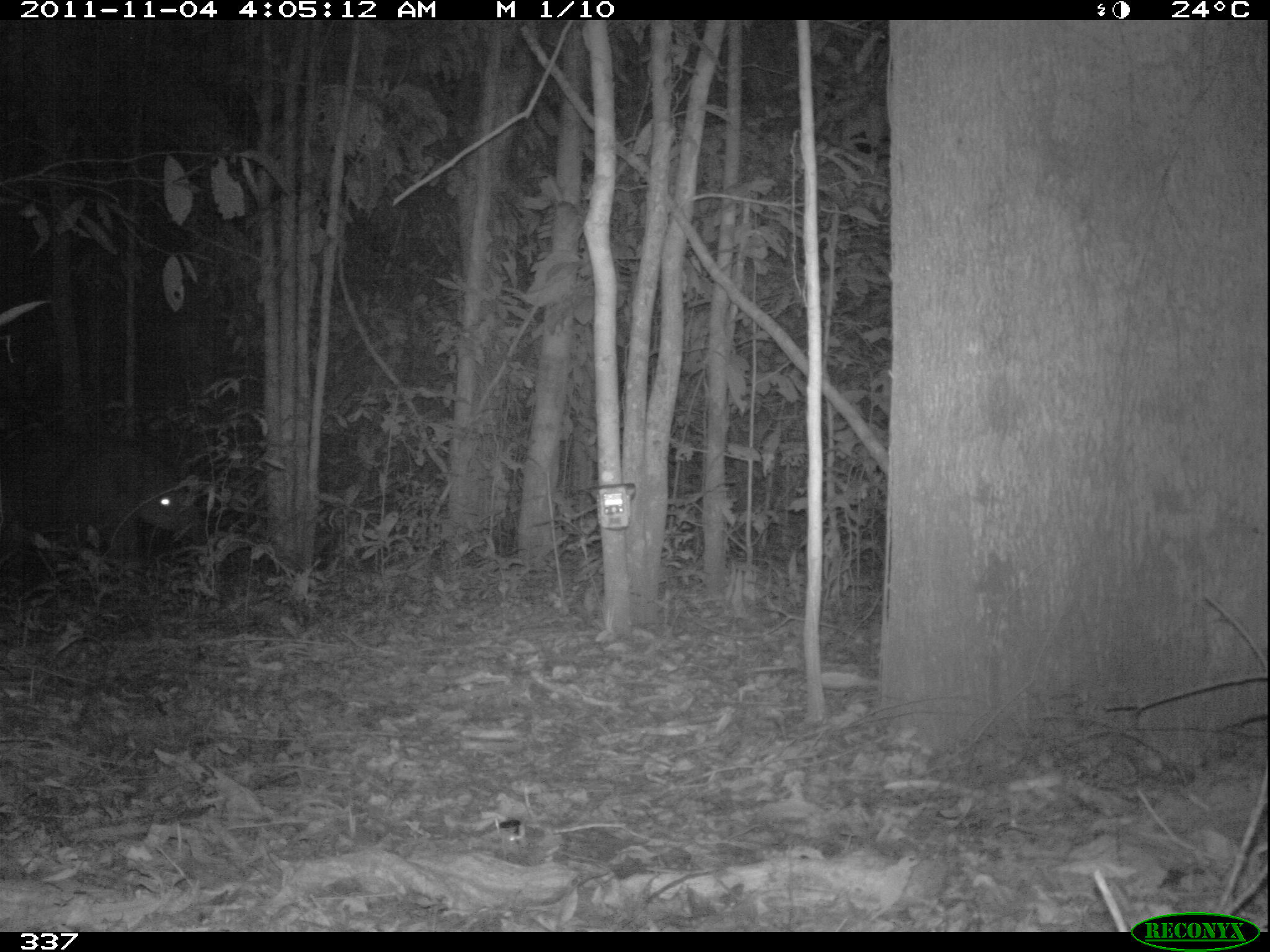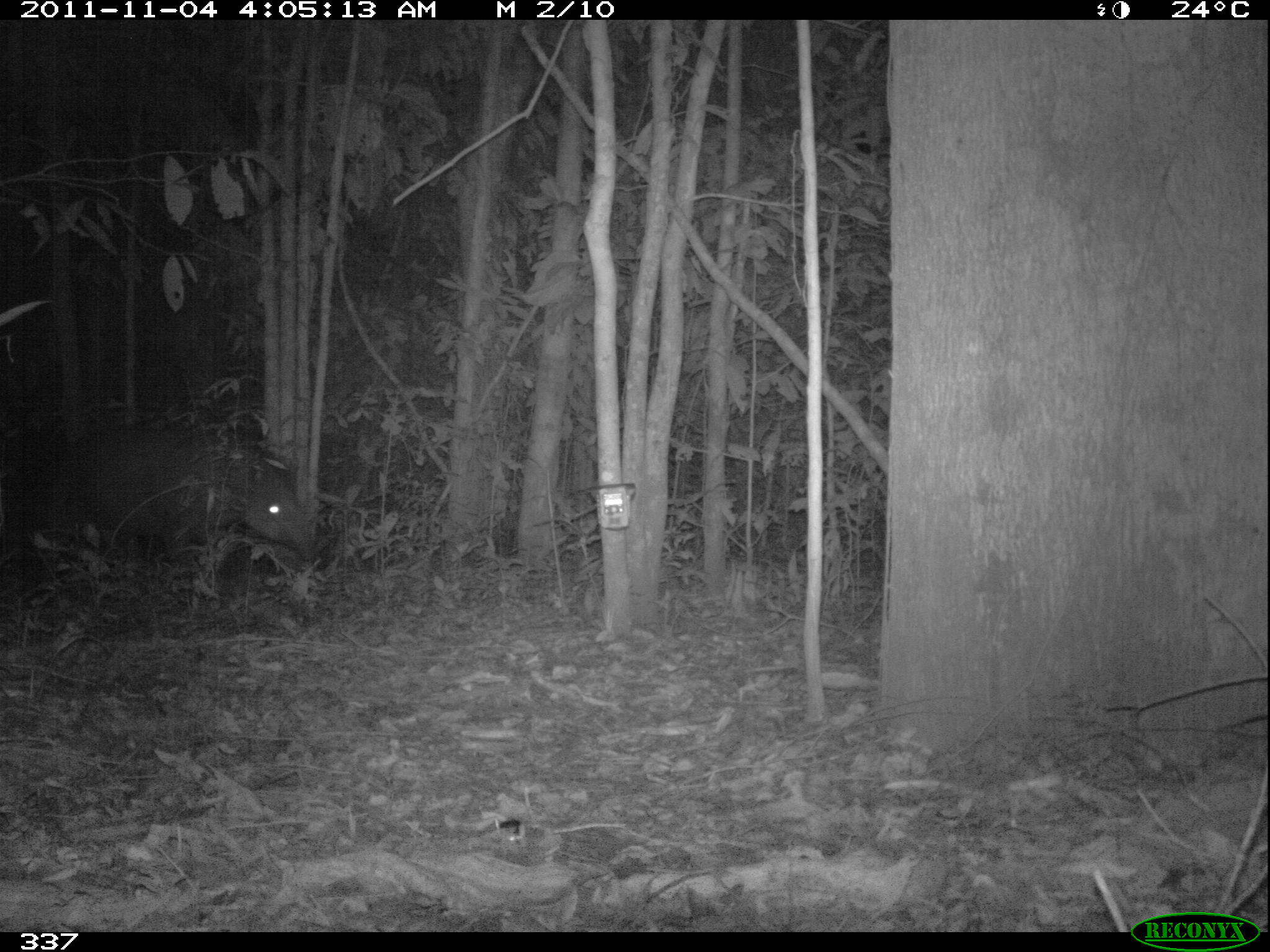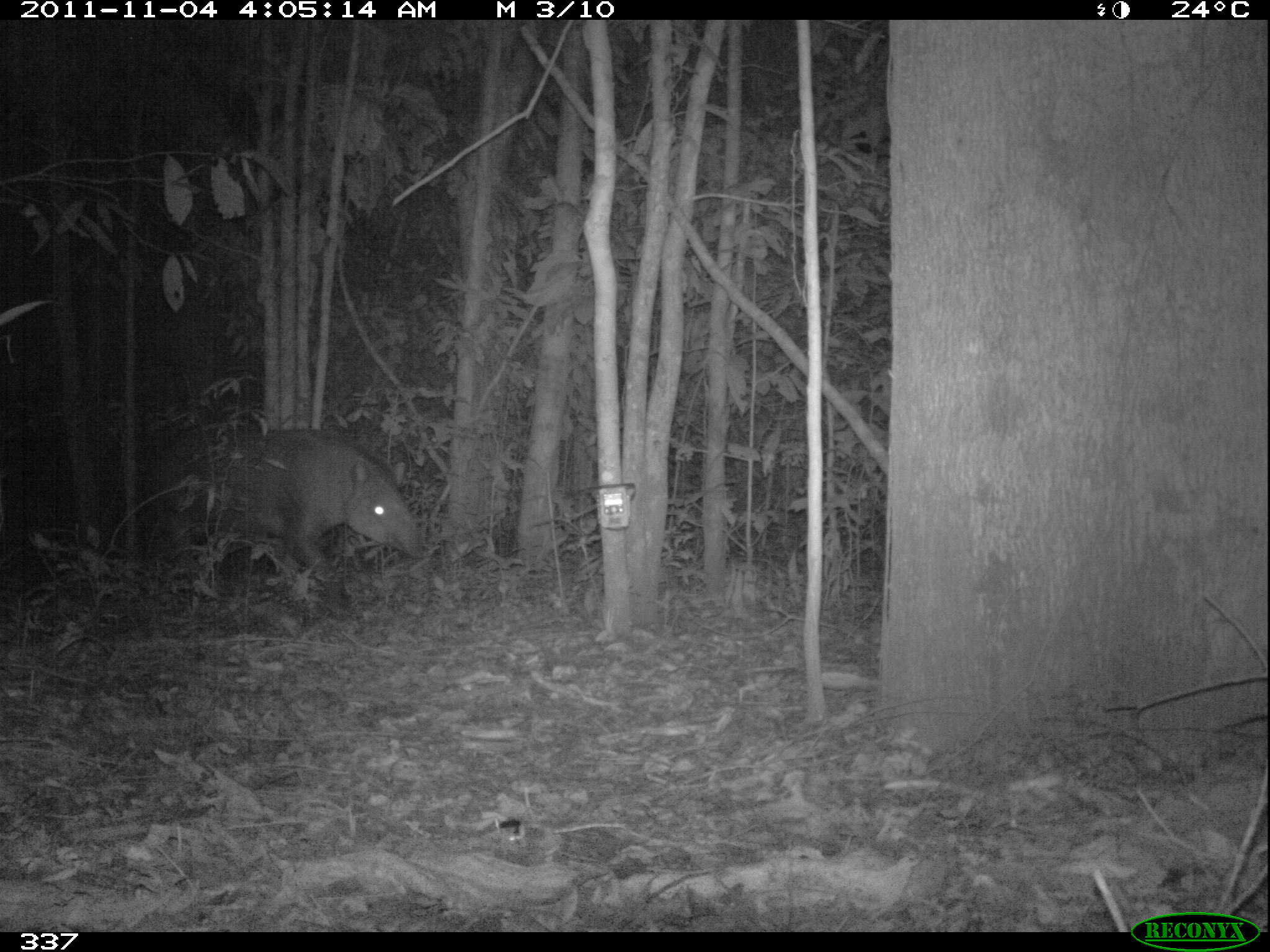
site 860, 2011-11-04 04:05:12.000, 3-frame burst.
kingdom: Animalia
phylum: Chordata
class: Mammalia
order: Perissodactyla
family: Tapiridae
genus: Tapirus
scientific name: Tapirus terrestris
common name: south american tapir